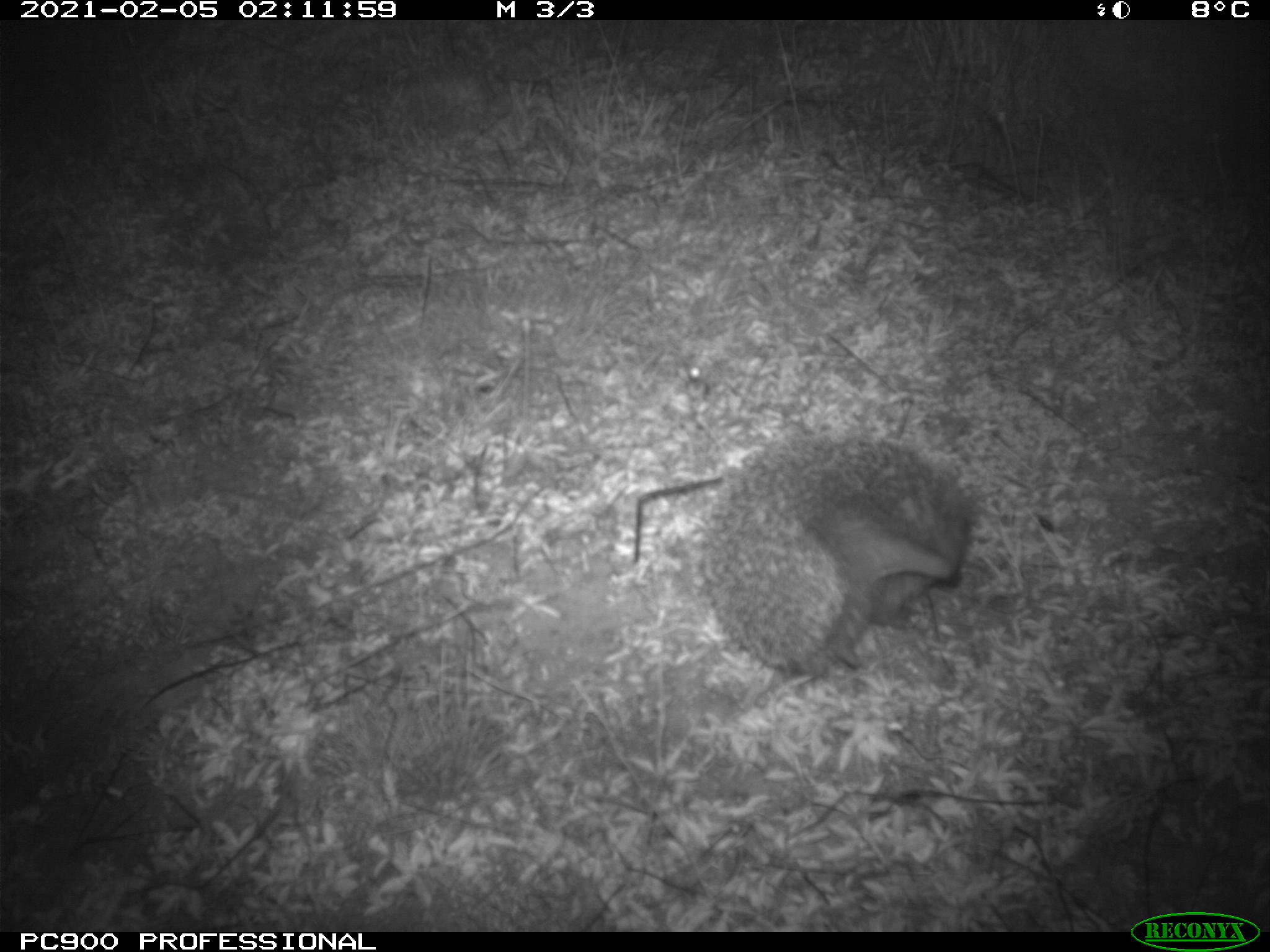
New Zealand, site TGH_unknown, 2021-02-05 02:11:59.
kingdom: Animalia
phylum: Chordata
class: Mammalia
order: Eulipotyphla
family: Erinaceidae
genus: Erinaceus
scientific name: Erinaceus europaeus europaeus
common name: european hedgehog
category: hedgehog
Hedgehog (european hedgehog) (Erinaceus europaeus europaeus).